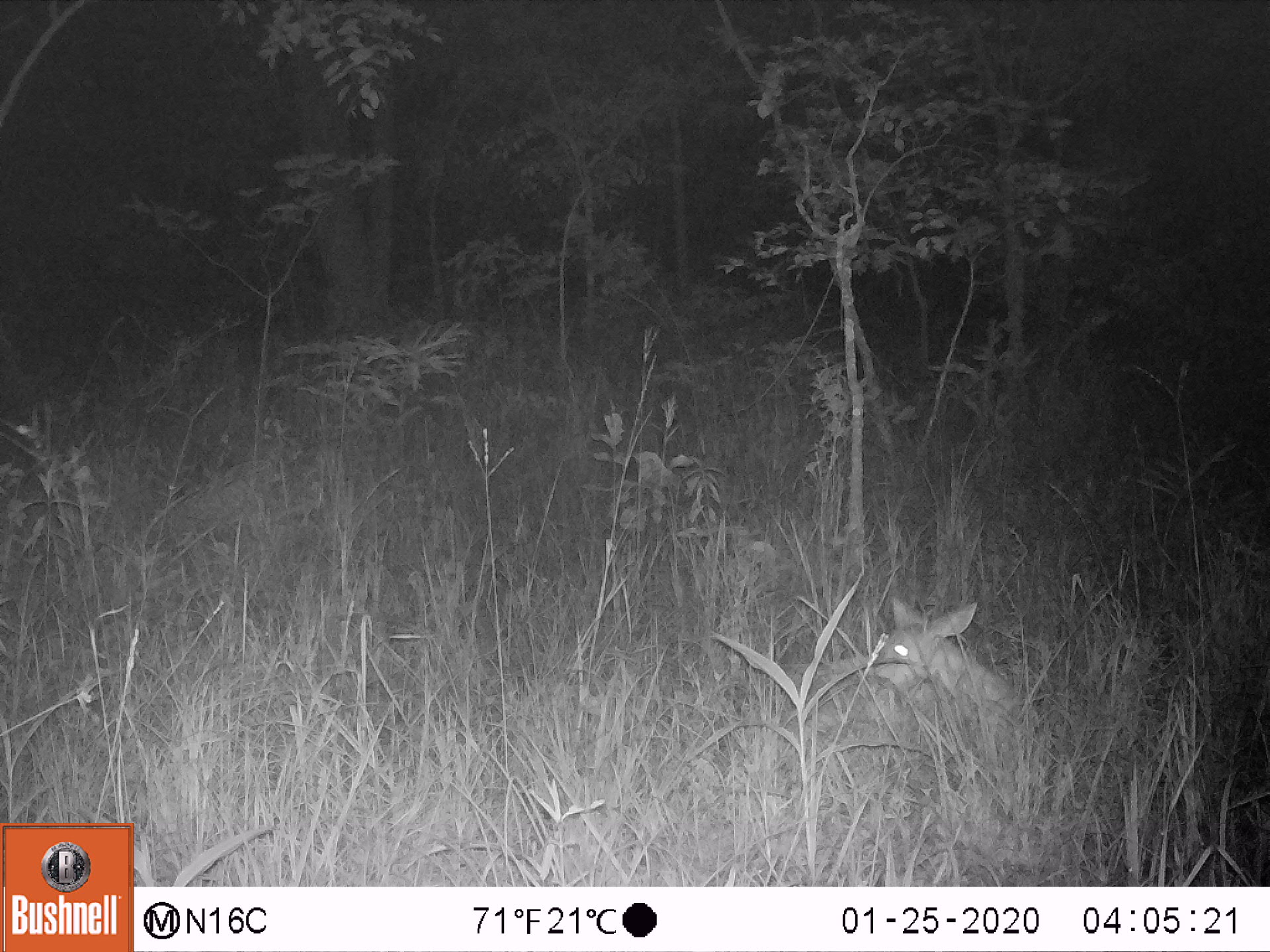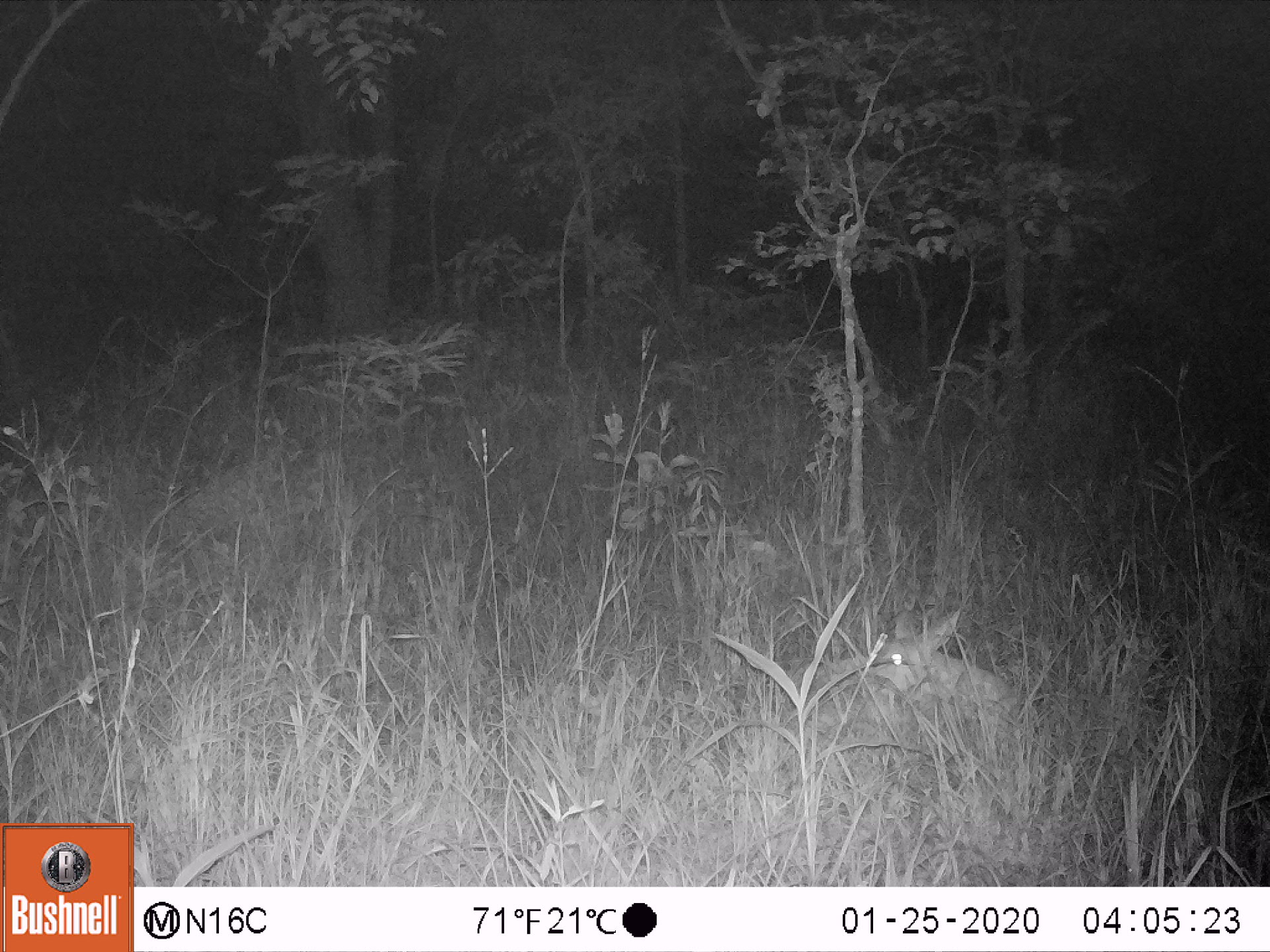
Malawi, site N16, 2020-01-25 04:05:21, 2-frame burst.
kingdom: Animalia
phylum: Chordata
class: Mammalia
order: Artiodactyla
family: Bovidae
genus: Tragelaphus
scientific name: Tragelaphus sylvaticus sylvaticus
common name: cape bushbuck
Cape bushbuck (Tragelaphus sylvaticus sylvaticus), count 1.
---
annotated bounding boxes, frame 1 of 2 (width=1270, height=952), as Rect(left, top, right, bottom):
cape bushbuck: Rect(770, 591, 1028, 733)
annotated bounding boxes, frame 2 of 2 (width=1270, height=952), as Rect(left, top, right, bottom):
cape bushbuck: Rect(758, 602, 1028, 738)